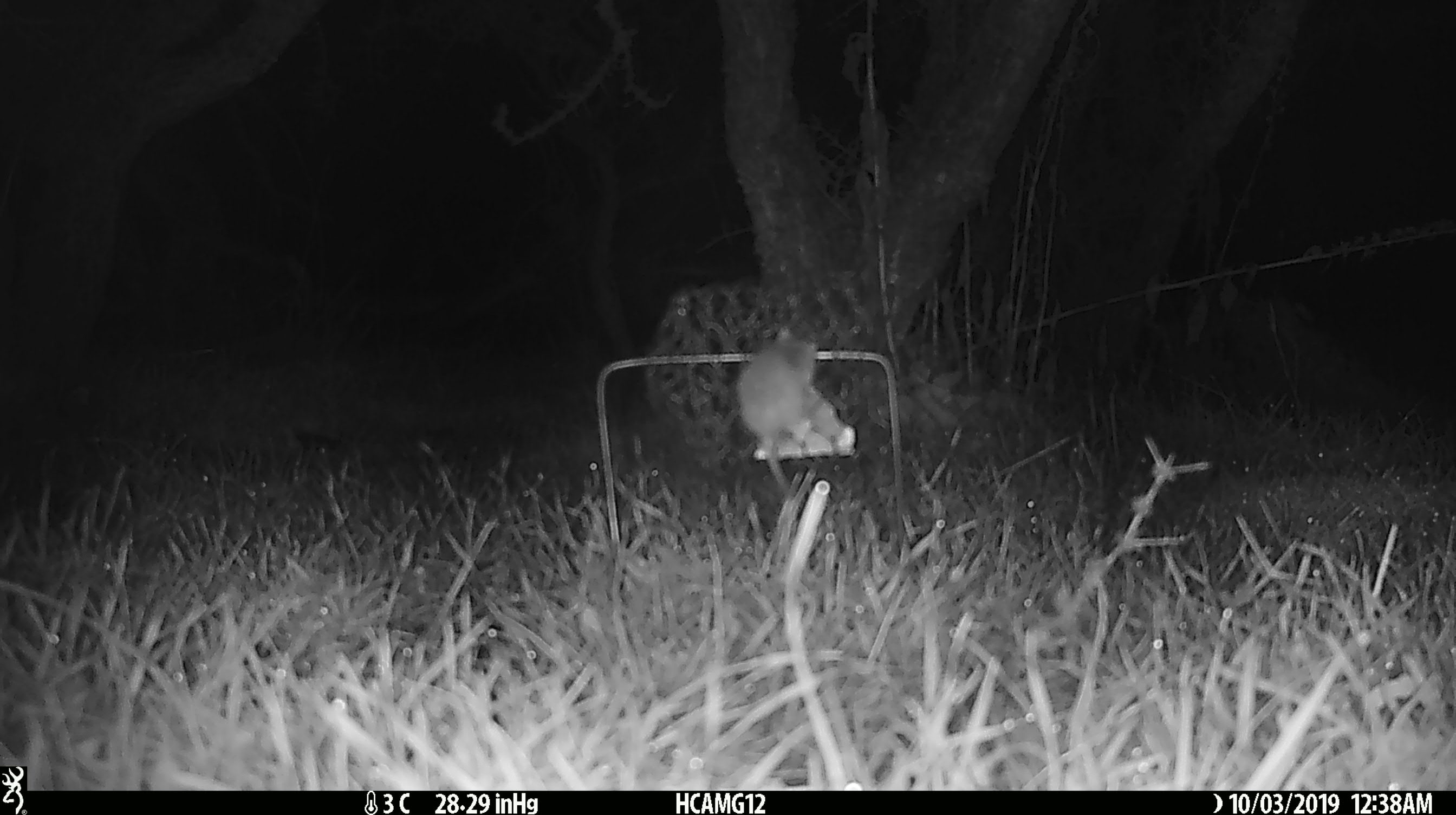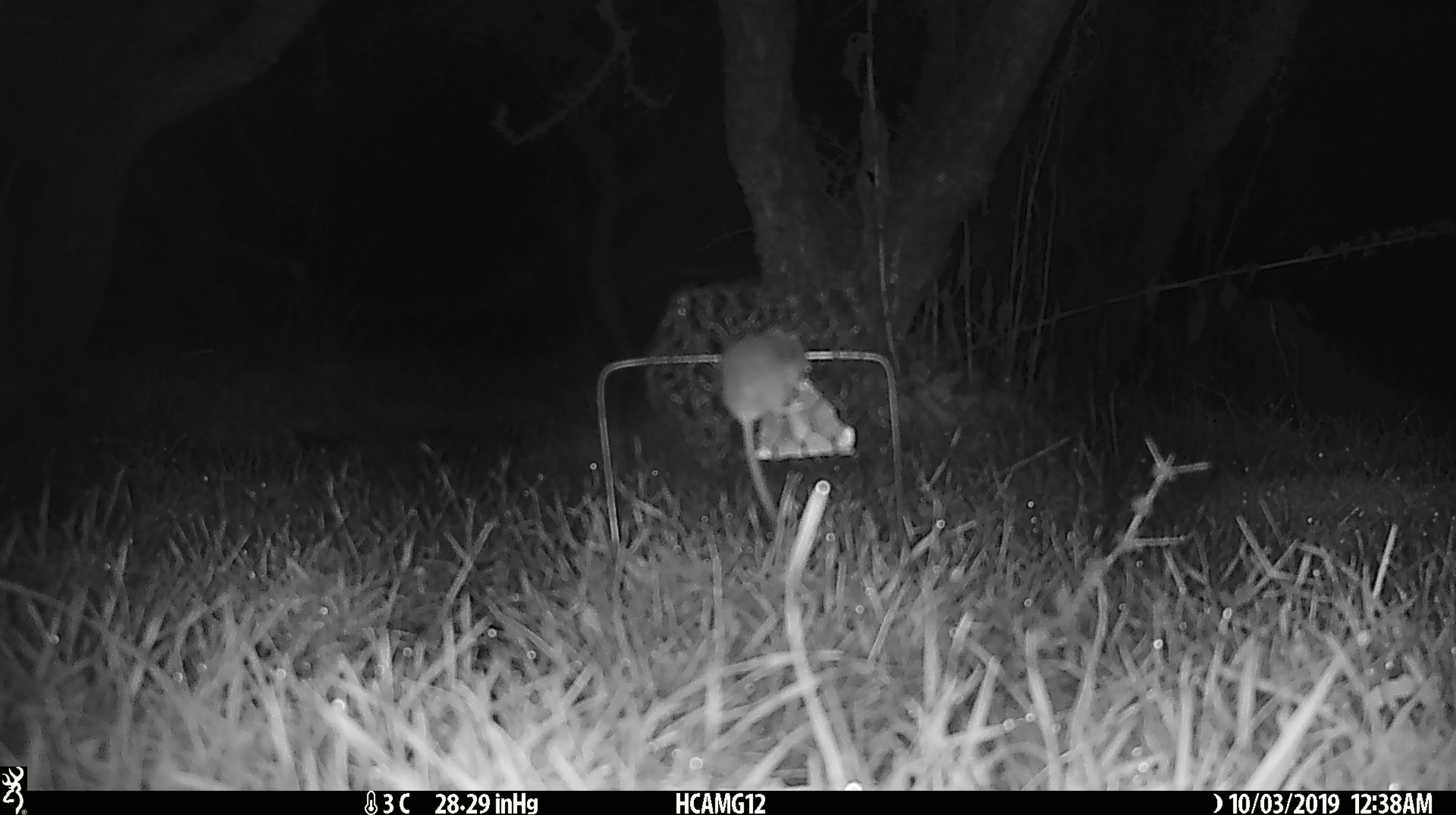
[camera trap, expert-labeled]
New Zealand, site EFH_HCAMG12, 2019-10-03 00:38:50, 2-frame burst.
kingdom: Animalia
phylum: Chordata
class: Mammalia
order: Rodentia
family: Muridae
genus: Mus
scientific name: Mus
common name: mouse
Mouse (Mus).